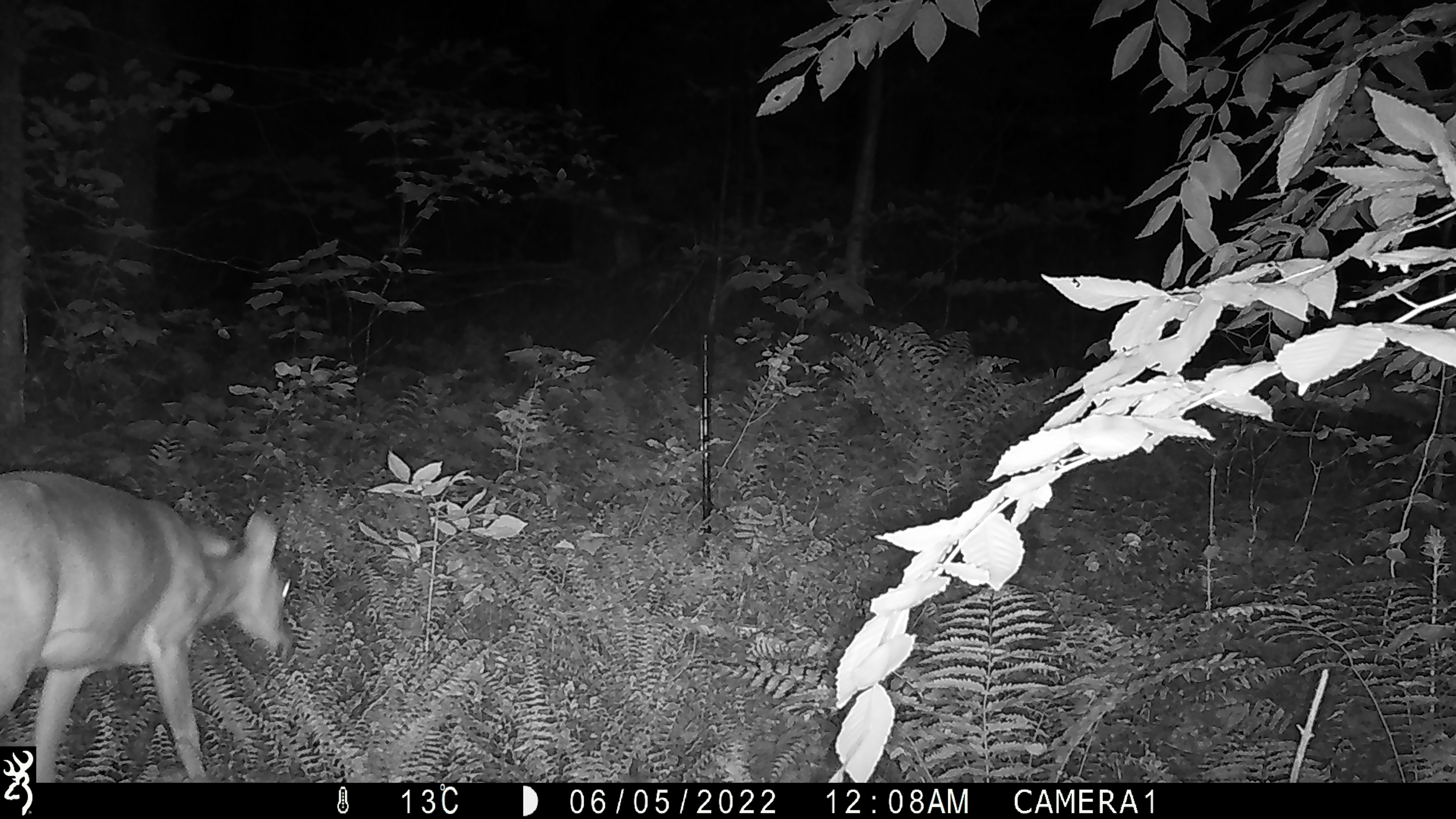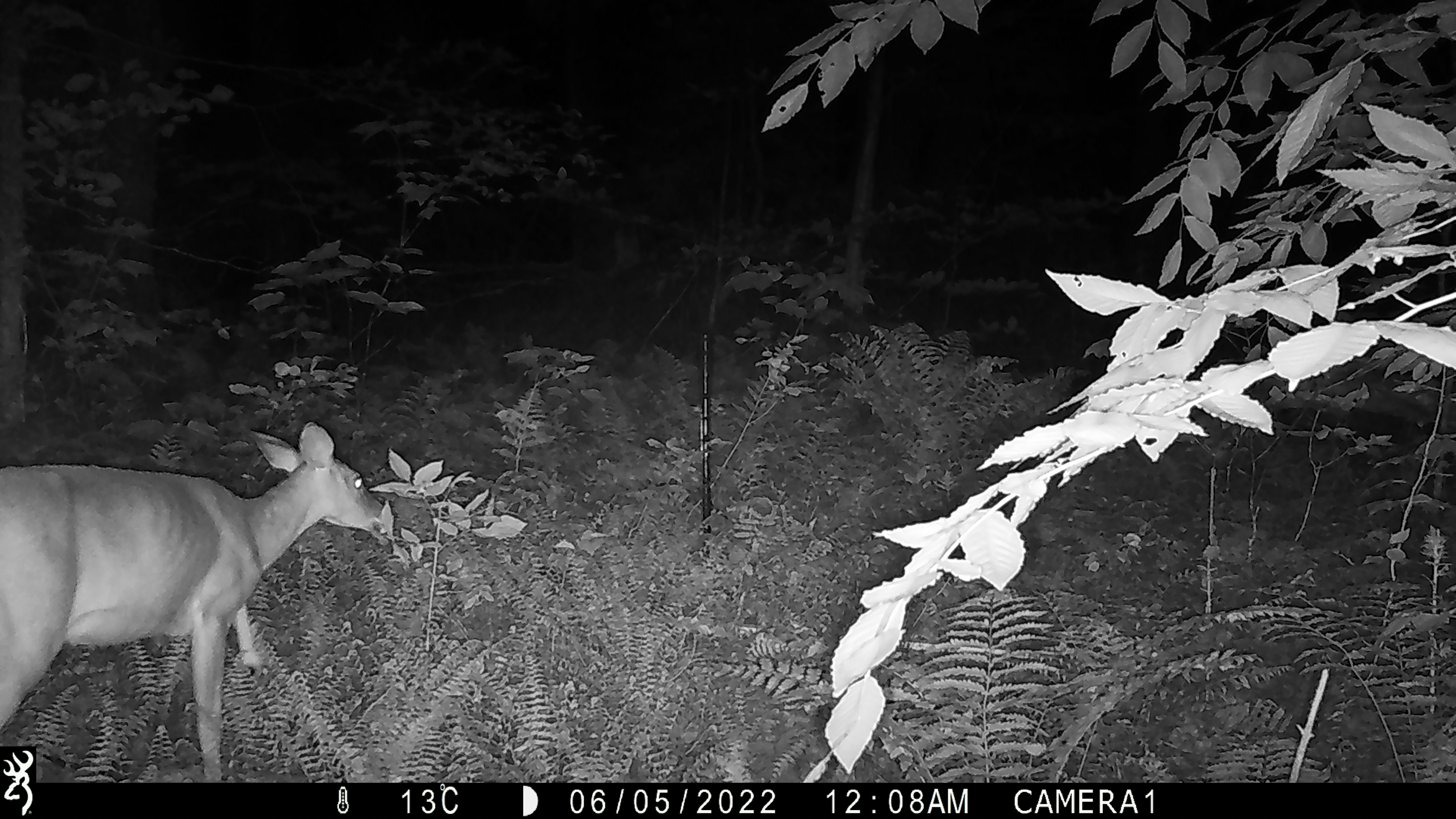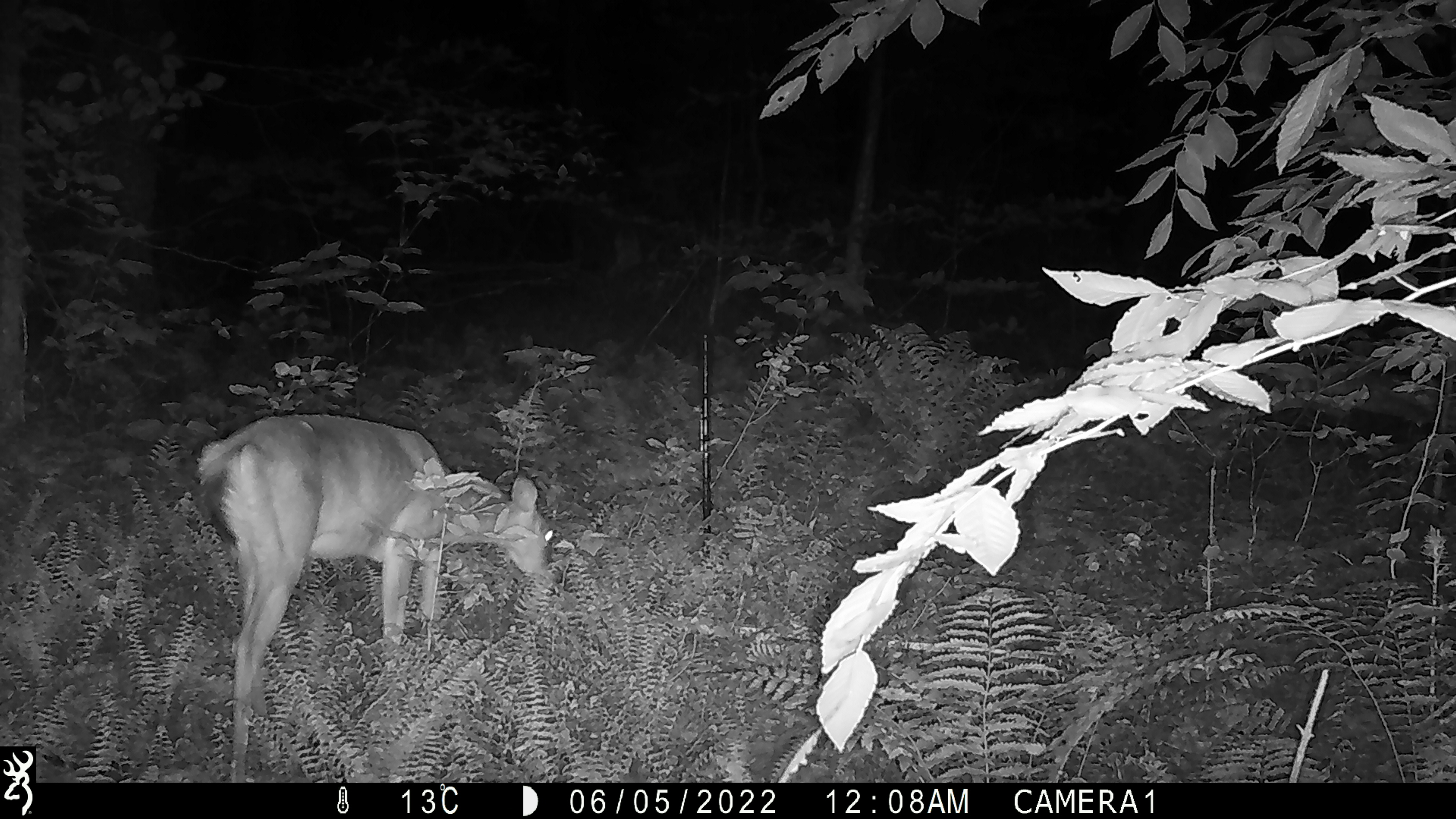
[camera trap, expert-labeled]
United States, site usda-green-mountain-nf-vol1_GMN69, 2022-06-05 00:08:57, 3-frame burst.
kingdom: Animalia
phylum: Chordata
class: Mammalia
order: Artiodactyla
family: Cervidae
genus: Odocoileus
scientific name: Odocoileus virginianus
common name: white-tailed deer